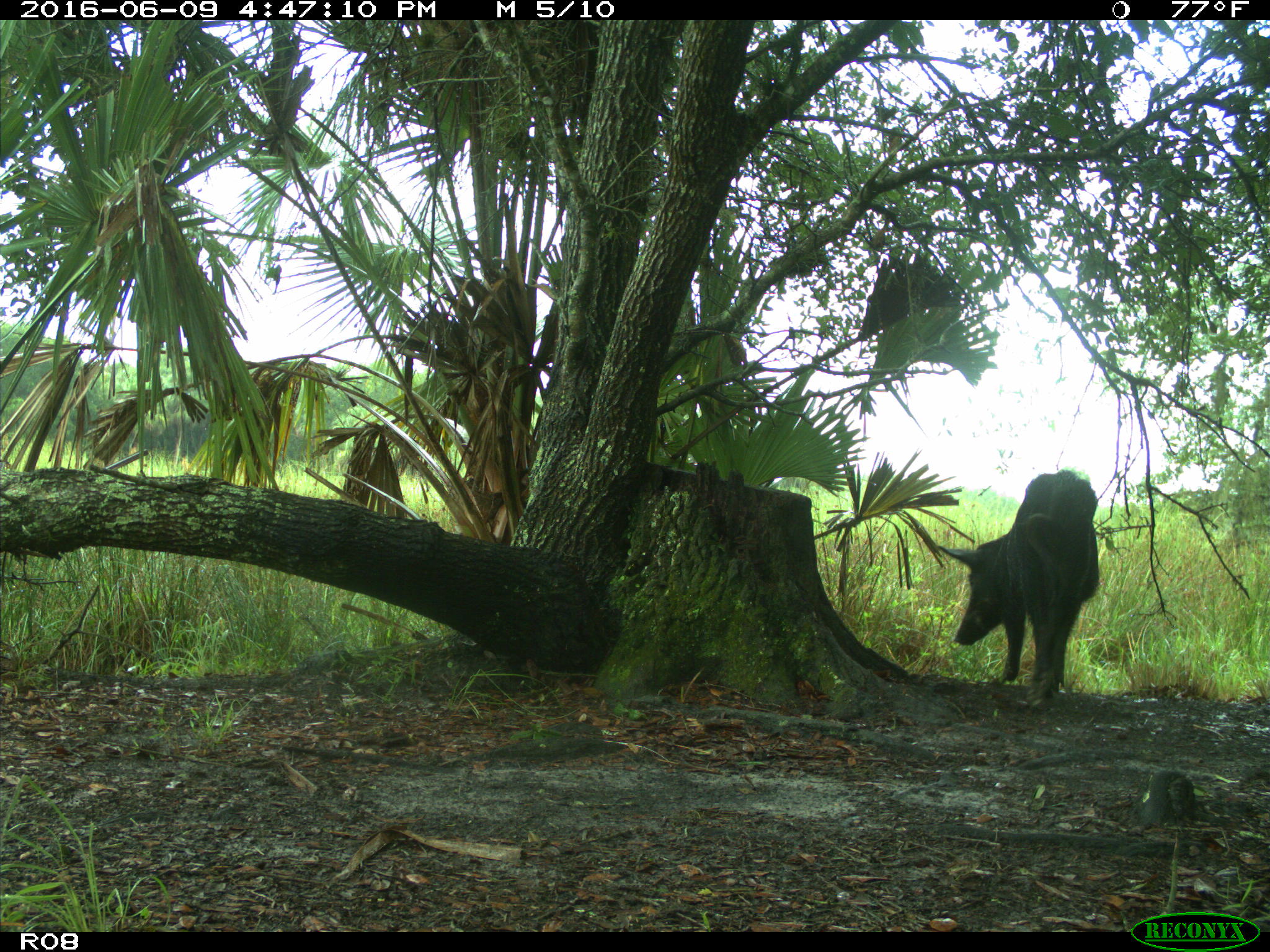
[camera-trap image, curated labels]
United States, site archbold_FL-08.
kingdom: Animalia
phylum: Chordata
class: Mammalia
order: Artiodactyla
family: Suidae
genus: Sus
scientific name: Sus scrofa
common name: wild boar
Sus scrofa (wild boar).